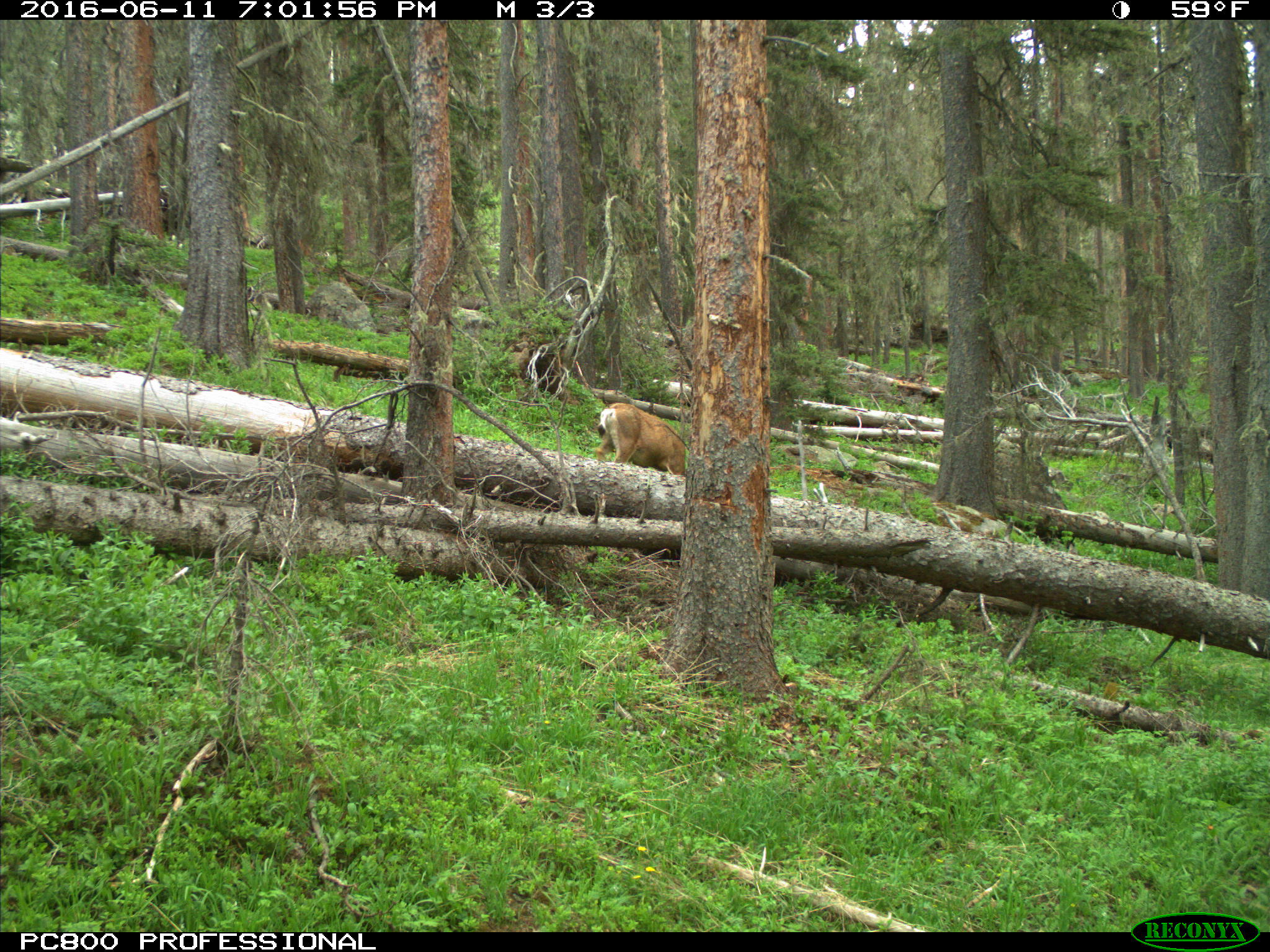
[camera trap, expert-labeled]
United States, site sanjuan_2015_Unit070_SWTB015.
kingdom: Animalia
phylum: Chordata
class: Mammalia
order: Artiodactyla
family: Cervidae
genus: Odocoileus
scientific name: Odocoileus hemionus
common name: mule deer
Odocoileus hemionus (mule deer).